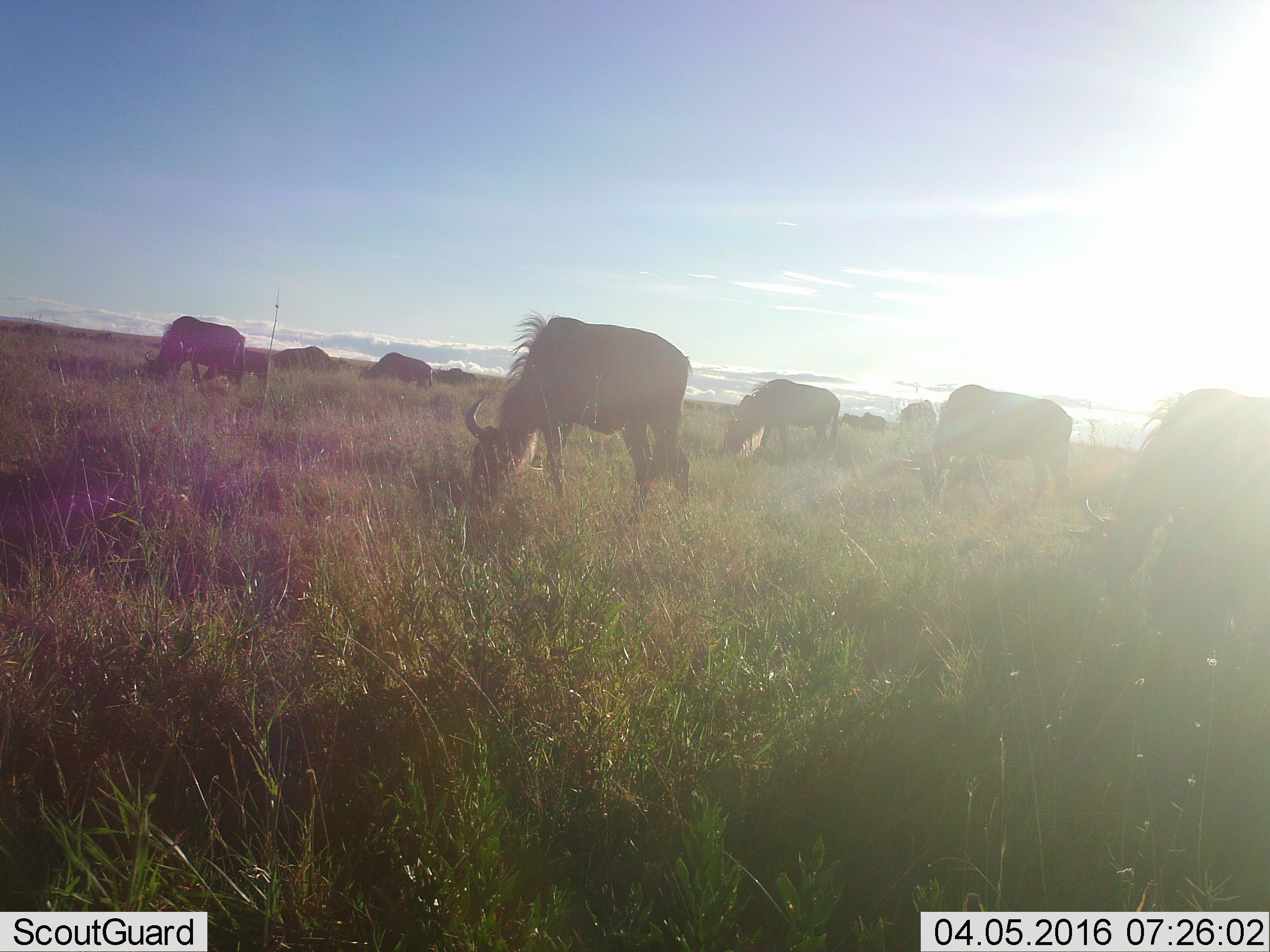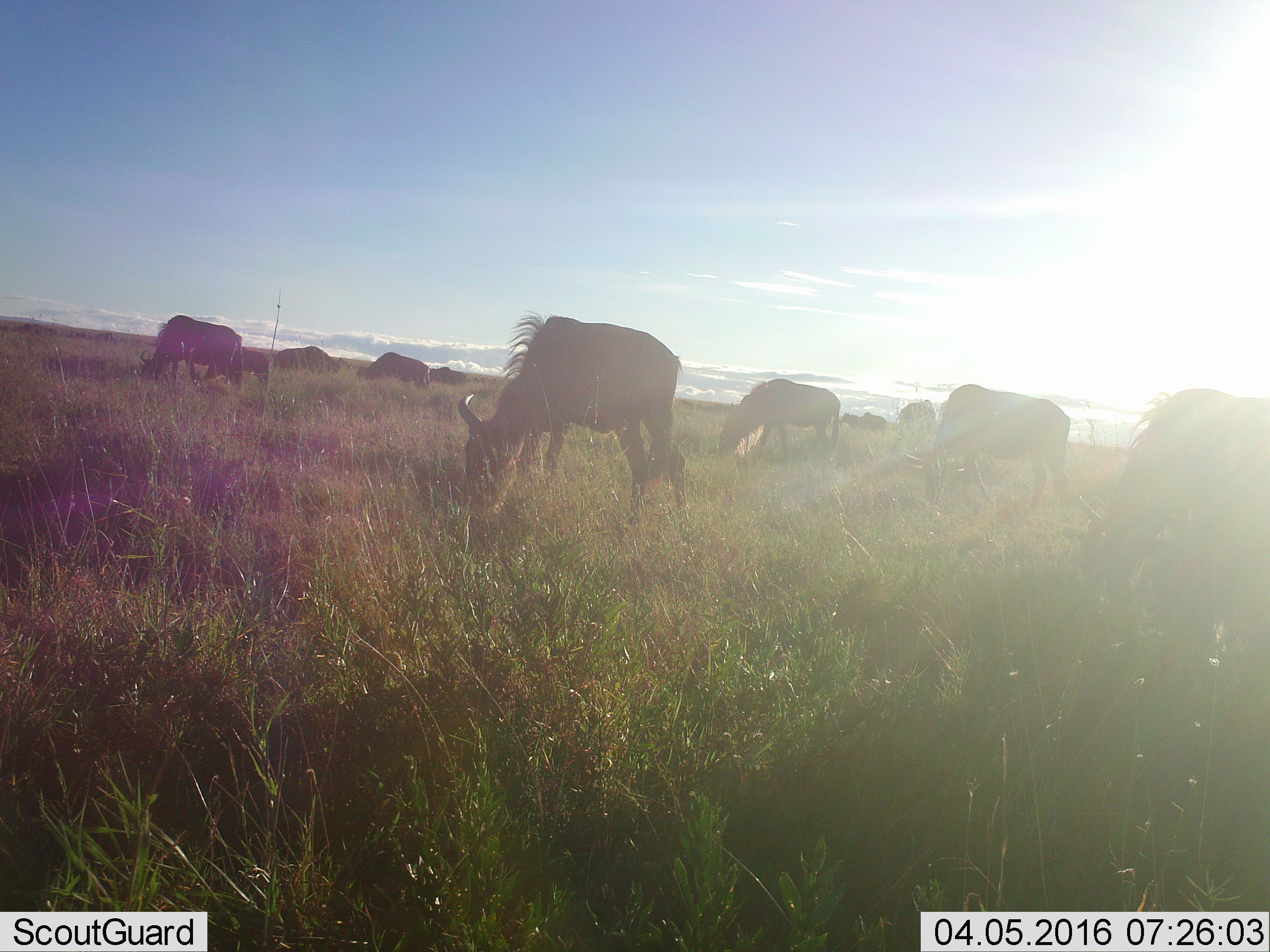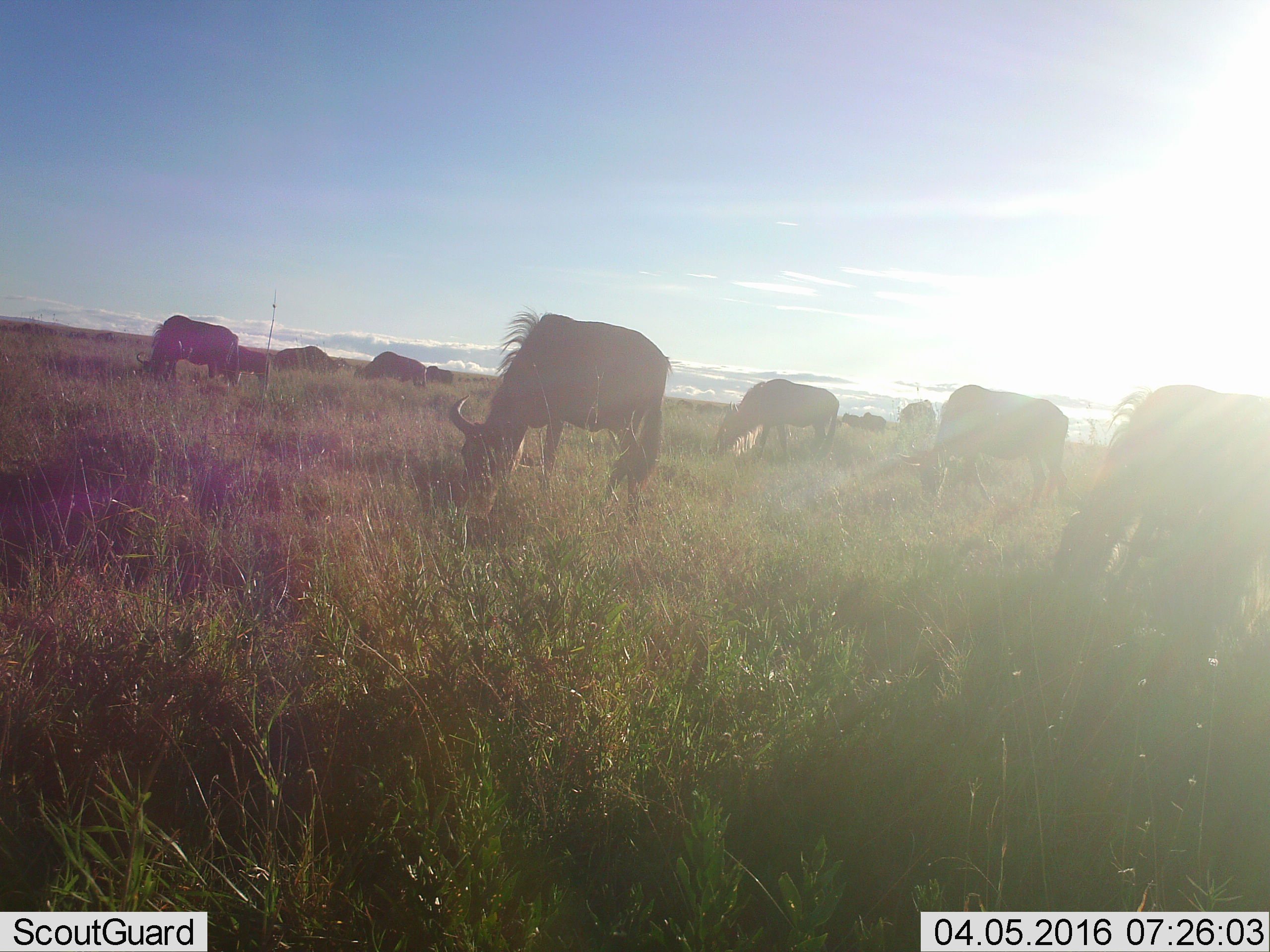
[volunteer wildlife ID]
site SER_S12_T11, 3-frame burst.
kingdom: Animalia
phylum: Chordata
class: Mammalia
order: Artiodactyla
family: Bovidae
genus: Connochaetes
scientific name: Connochaetes taurinus taurinus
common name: blue wildebeest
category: wildebeestblue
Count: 11-50.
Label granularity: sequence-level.